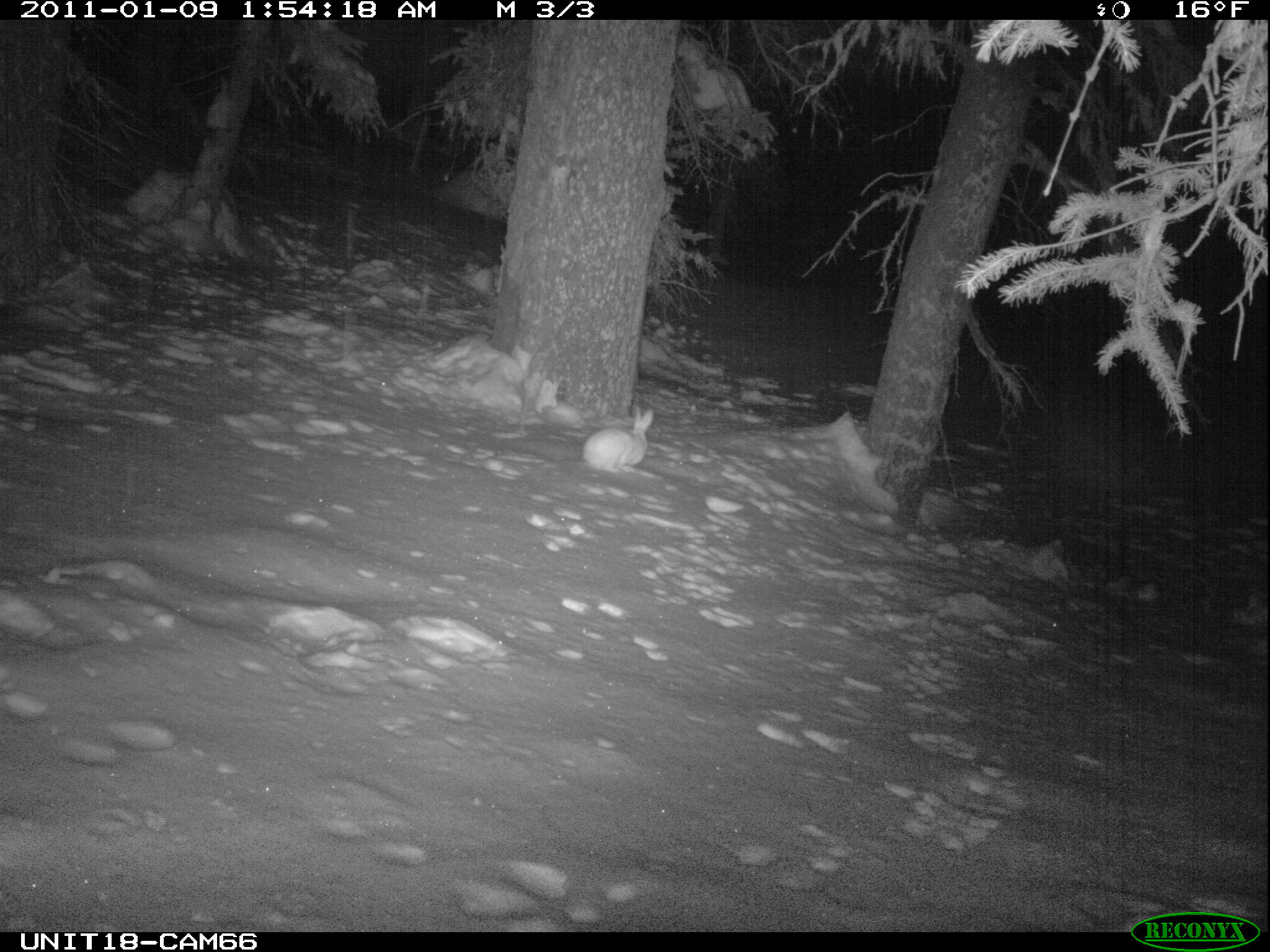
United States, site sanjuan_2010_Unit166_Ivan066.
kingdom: Animalia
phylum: Chordata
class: Mammalia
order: Lagomorpha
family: Leporidae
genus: Lepus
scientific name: Lepus americanus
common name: snowshoe hare